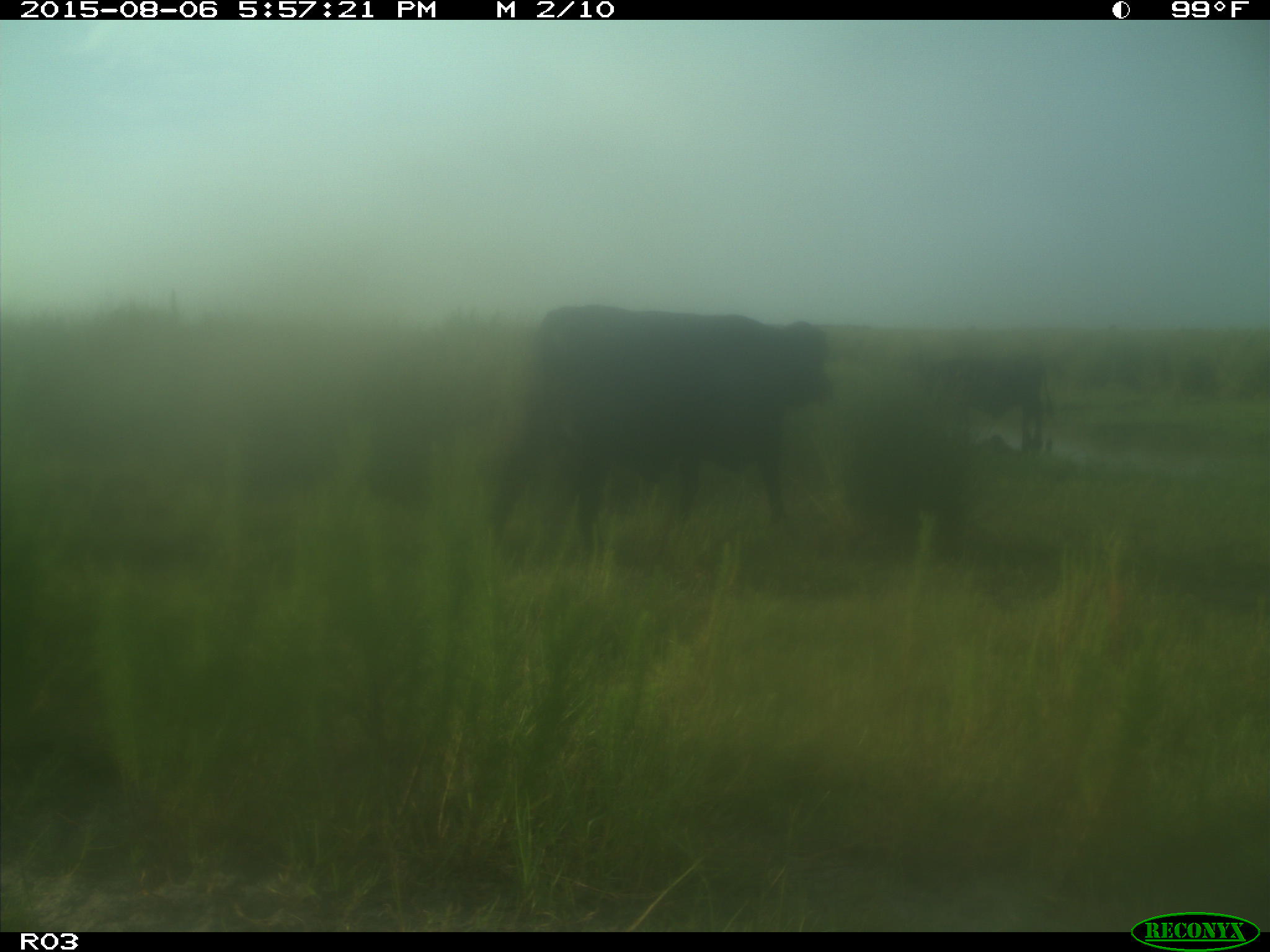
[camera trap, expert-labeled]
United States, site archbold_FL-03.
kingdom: Animalia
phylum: Chordata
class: Mammalia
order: Artiodactyla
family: Bovidae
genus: Bos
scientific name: Bos taurus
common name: domestic cow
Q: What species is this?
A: Bos taurus (domestic cow).